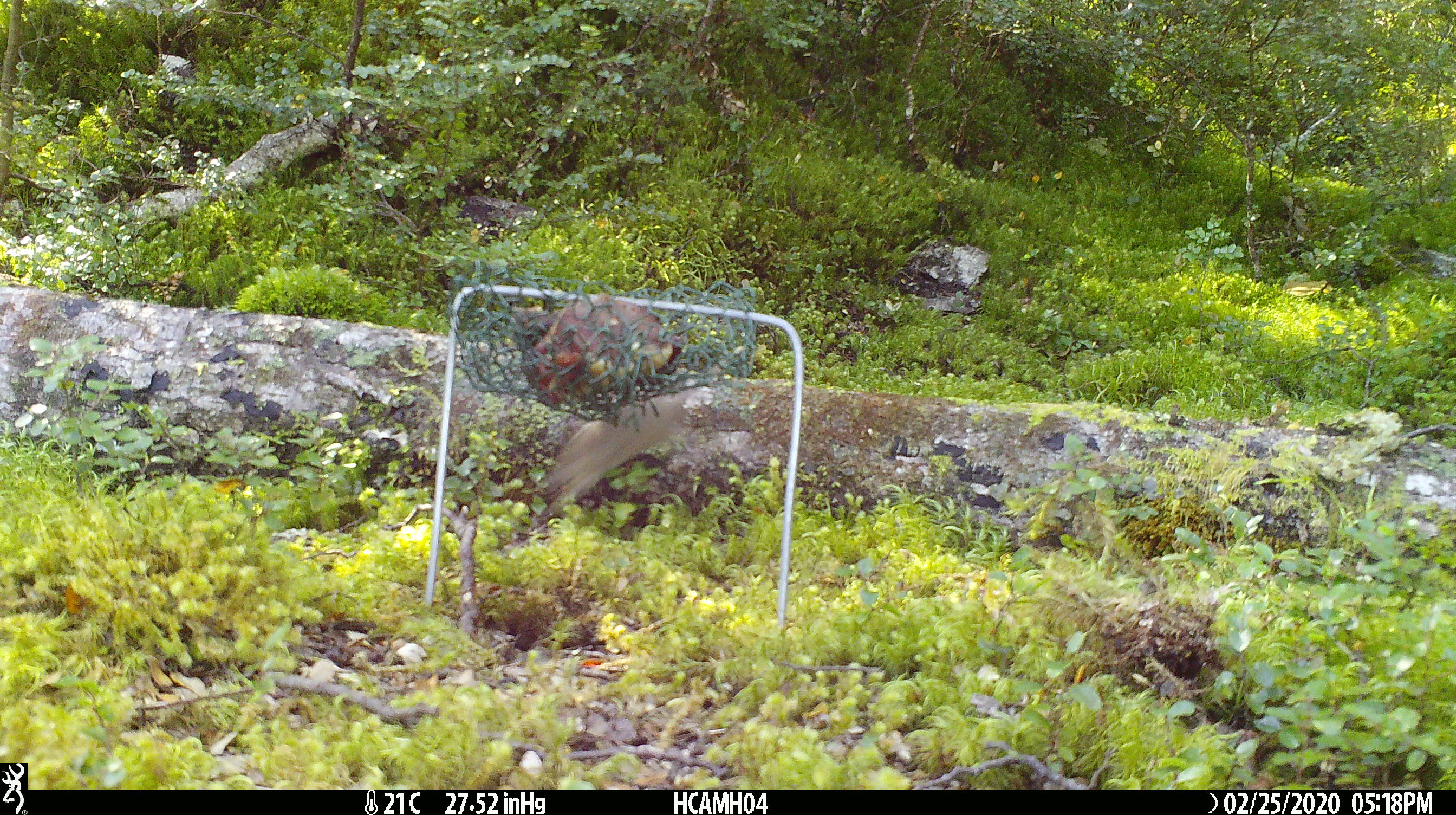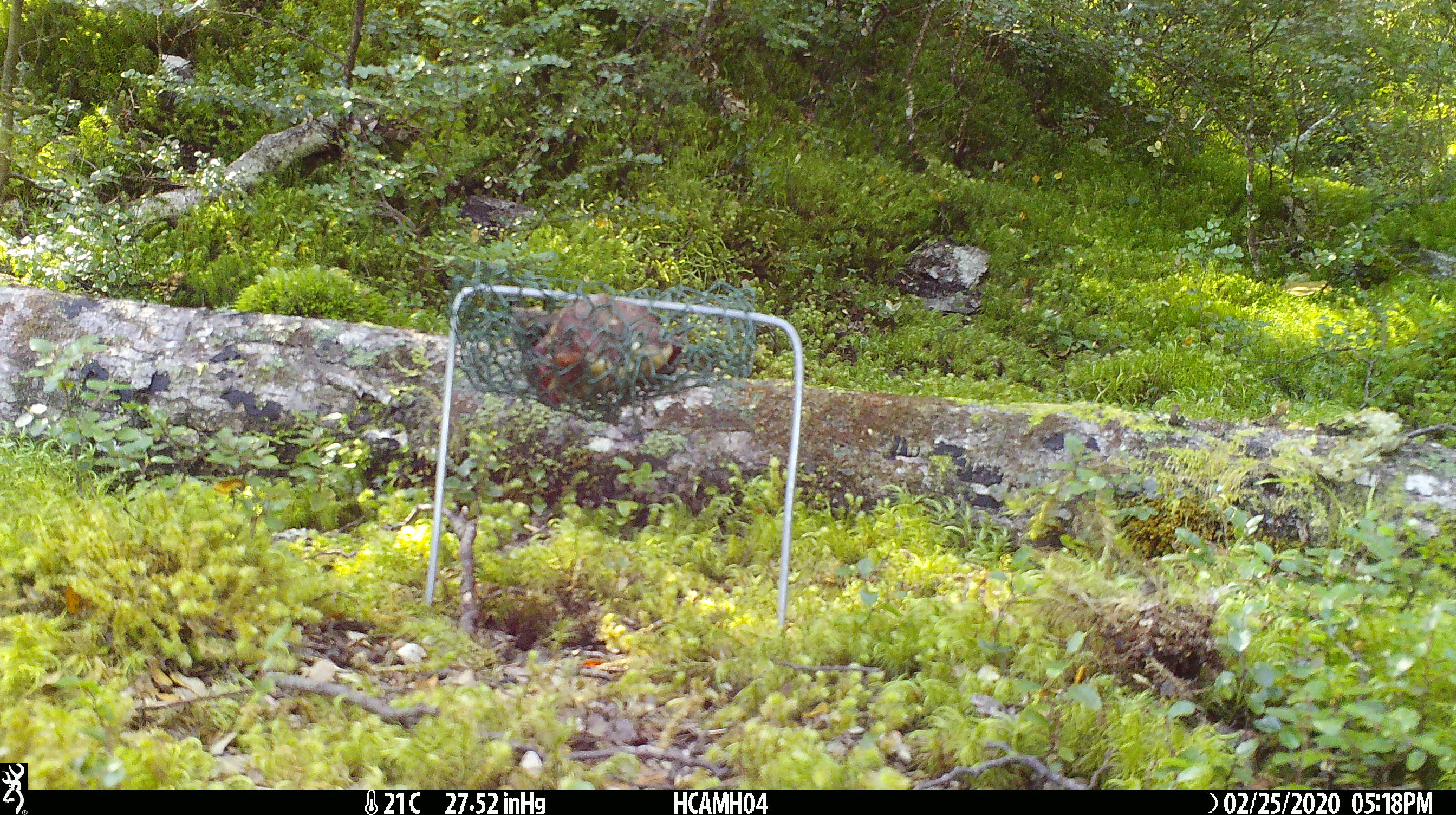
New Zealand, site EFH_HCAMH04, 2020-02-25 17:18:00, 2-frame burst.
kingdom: Animalia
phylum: Chordata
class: Mammalia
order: Rodentia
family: Muridae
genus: Mus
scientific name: Mus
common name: mouse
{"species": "mouse (Mus)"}